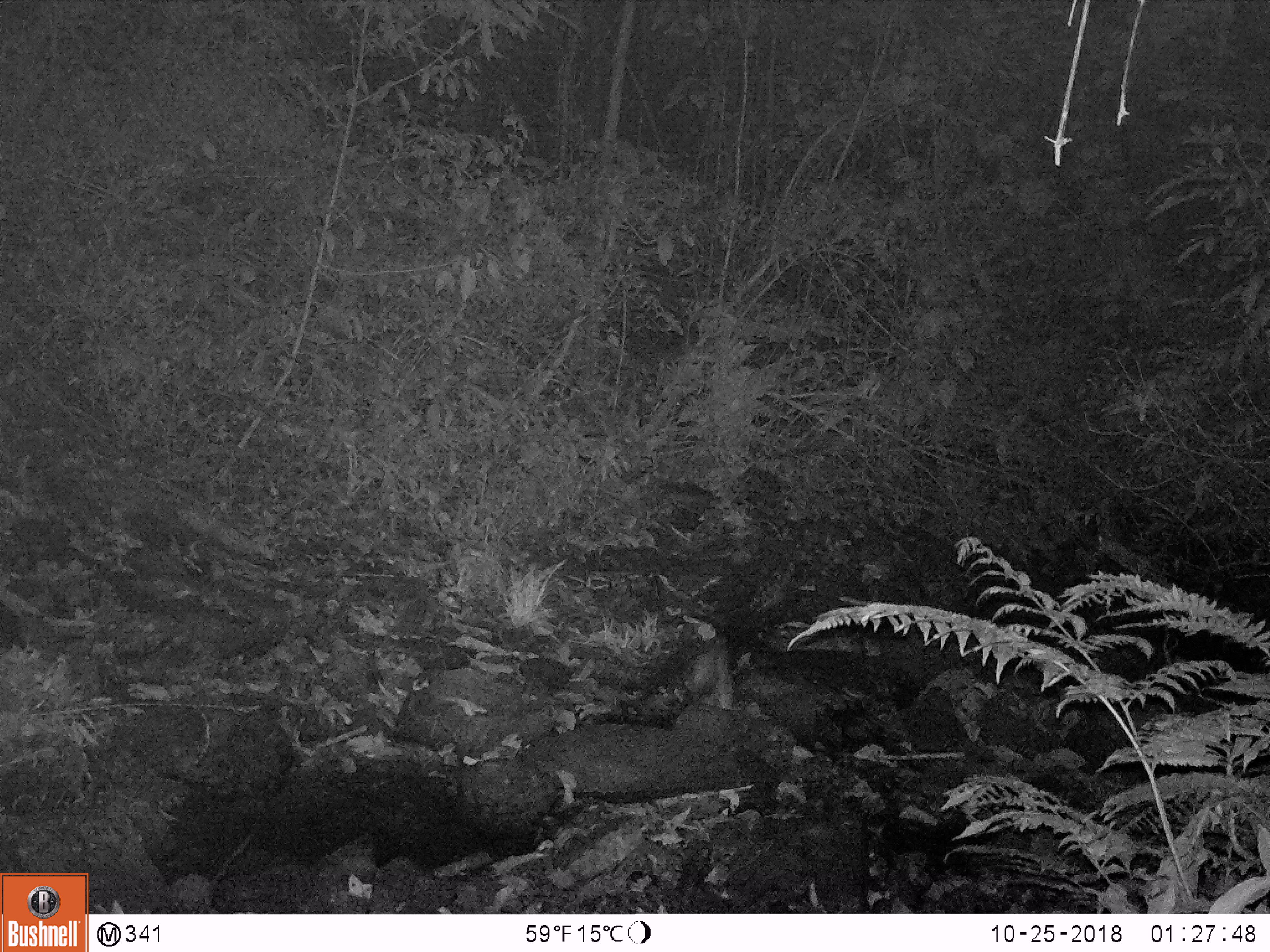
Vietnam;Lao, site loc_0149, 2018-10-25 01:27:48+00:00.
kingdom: Animalia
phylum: Chordata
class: Mammalia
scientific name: Mammalia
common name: mammal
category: unidentified small mammal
Unidentified small mammal (mammal) (Mammalia). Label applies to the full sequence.